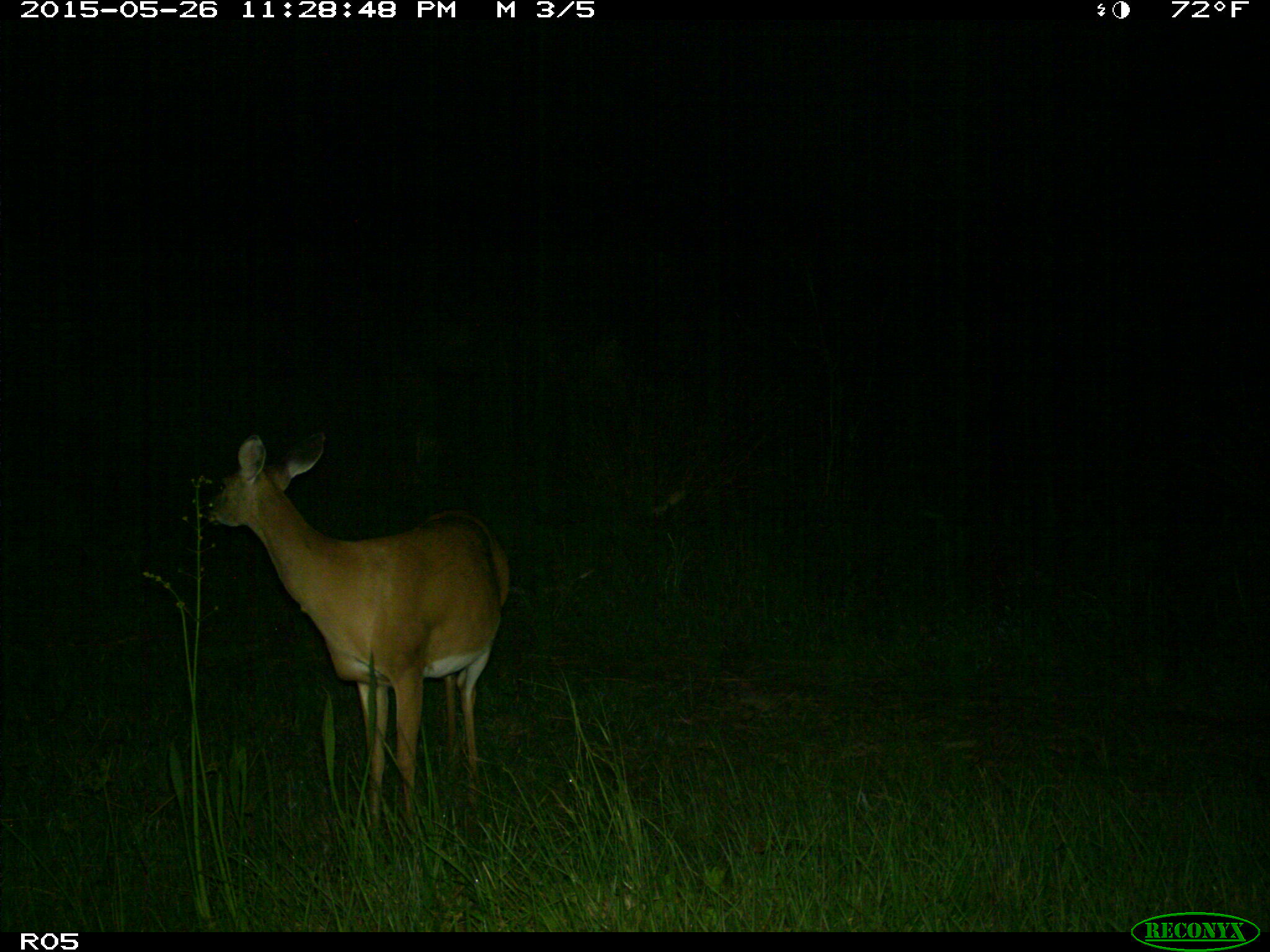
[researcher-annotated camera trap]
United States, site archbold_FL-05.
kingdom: Animalia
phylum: Chordata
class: Mammalia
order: Artiodactyla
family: Cervidae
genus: Odocoileus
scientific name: Odocoileus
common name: deer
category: unidentified deer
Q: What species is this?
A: Unidentified deer (deer) (Odocoileus).